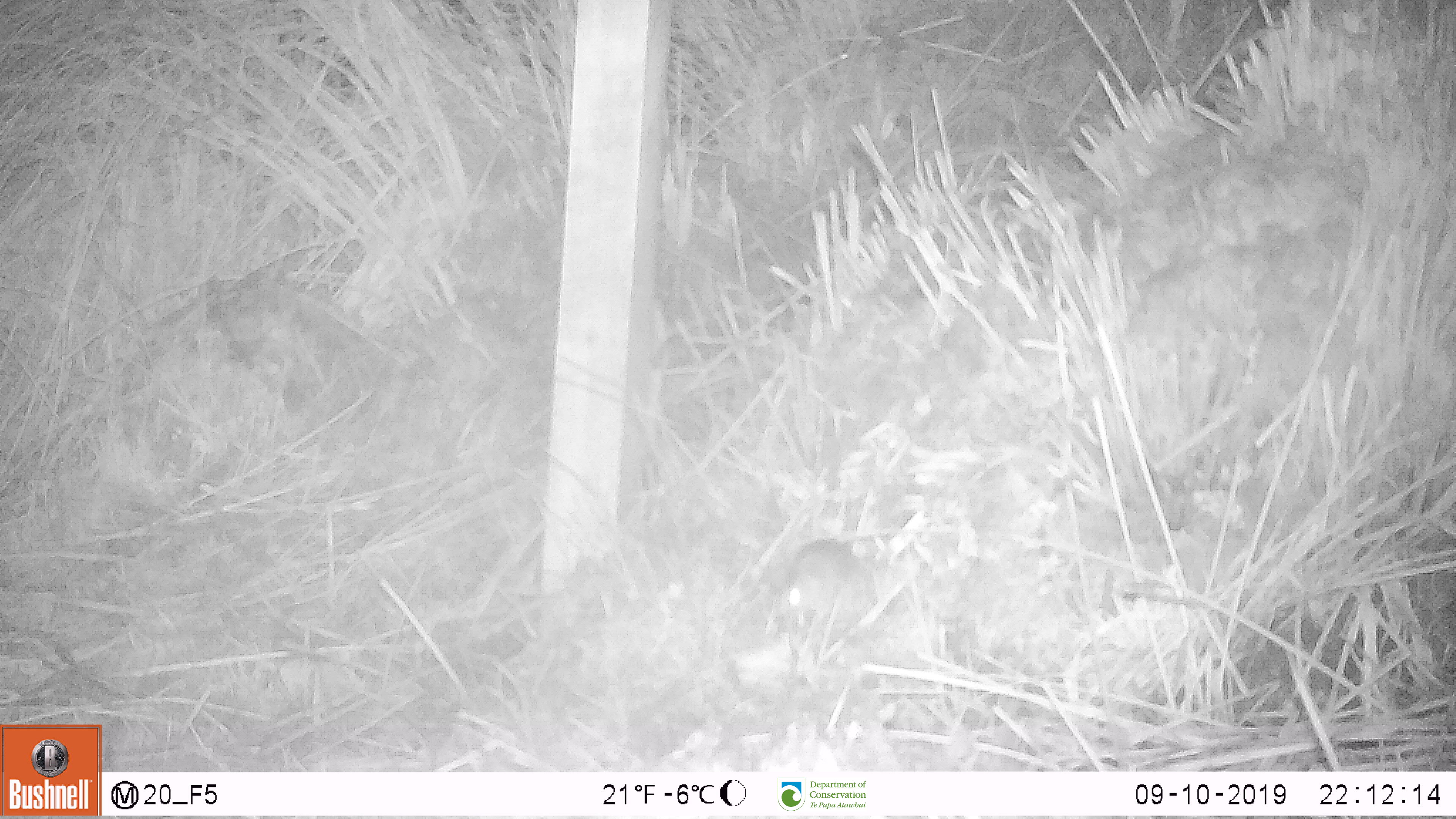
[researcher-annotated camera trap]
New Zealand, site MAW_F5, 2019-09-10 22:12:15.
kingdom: Animalia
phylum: Chordata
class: Mammalia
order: Rodentia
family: Muridae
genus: Mus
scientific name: Mus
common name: mouse